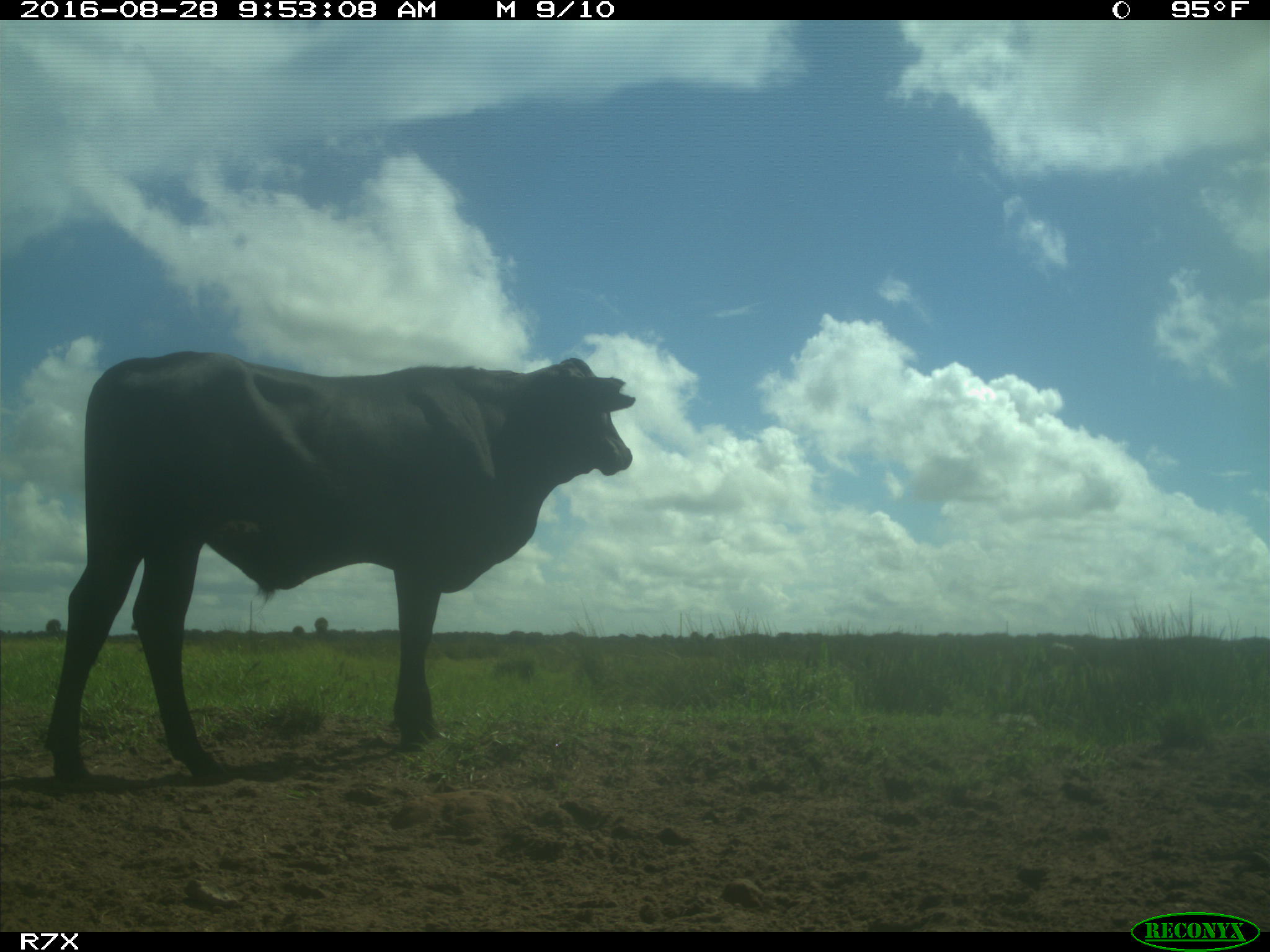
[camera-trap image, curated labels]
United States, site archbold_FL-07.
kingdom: Animalia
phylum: Chordata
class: Mammalia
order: Artiodactyla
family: Bovidae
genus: Bos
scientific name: Bos taurus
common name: domestic cow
Bos taurus (domestic cow).